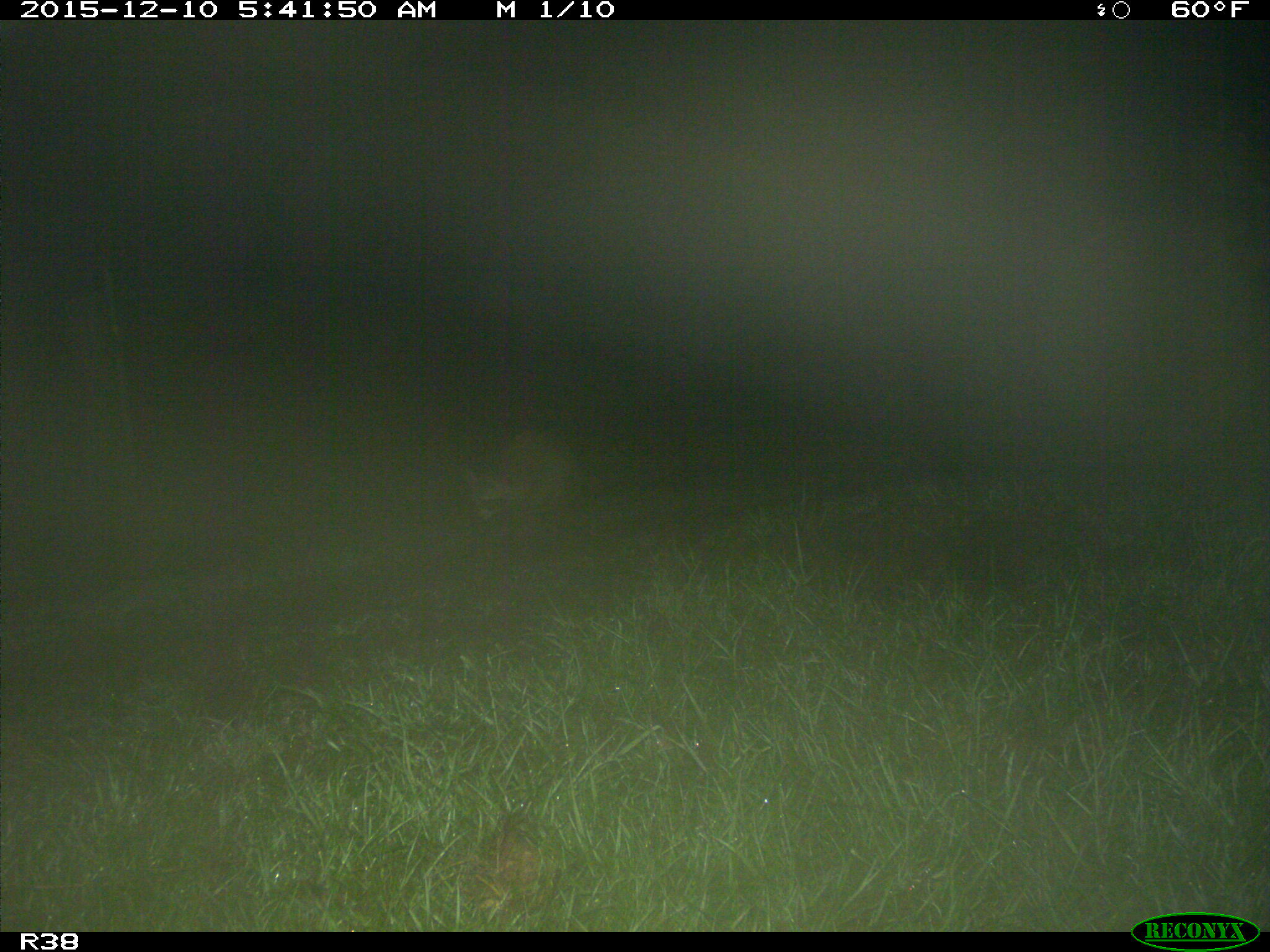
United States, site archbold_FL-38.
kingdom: Animalia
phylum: Chordata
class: Mammalia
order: Carnivora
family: Procyonidae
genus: Procyon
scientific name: Procyon lotor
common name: common raccoon